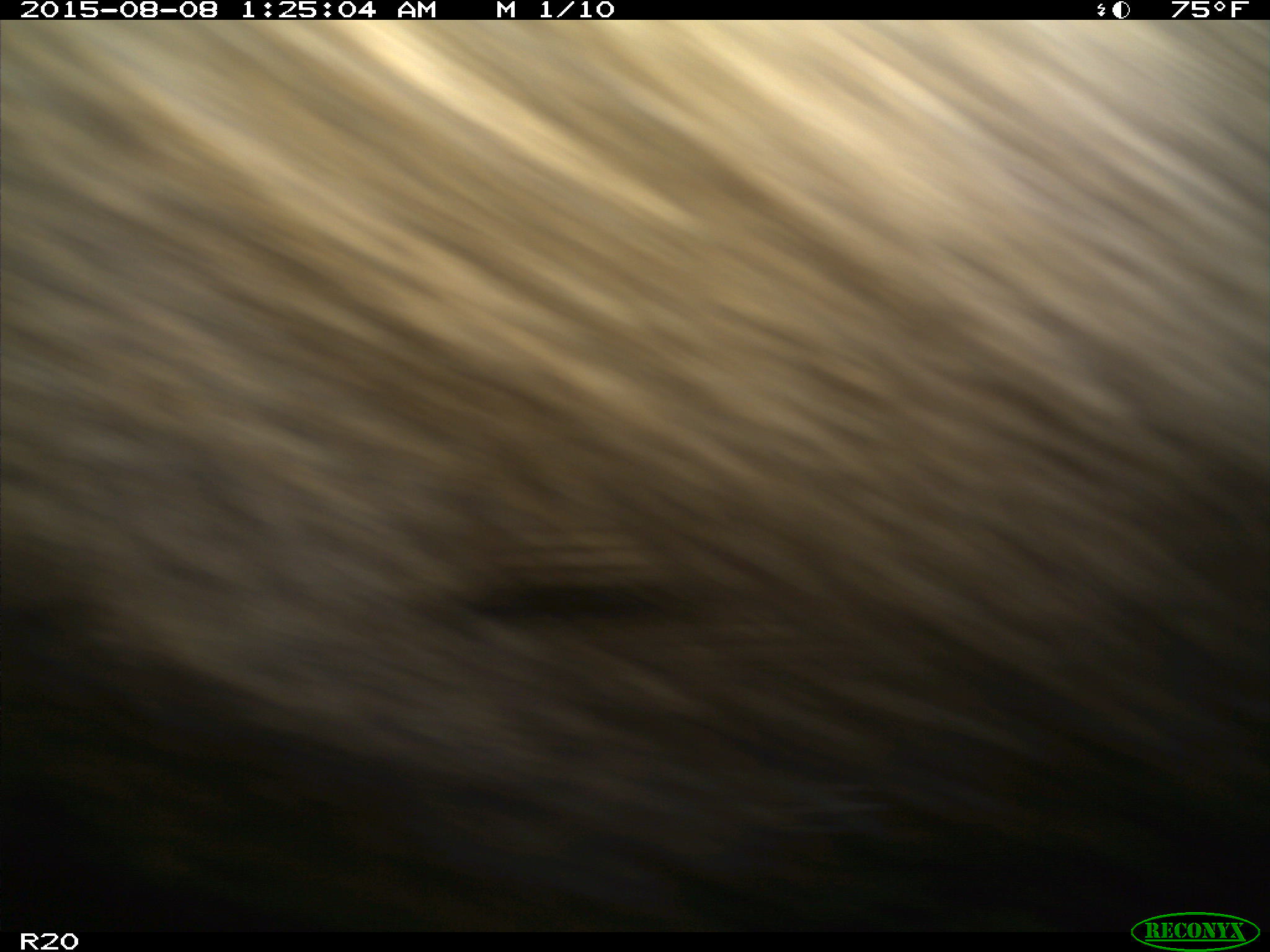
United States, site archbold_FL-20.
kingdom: Animalia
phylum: Chordata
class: Mammalia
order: Artiodactyla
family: Bovidae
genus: Bos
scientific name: Bos taurus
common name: domestic cow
Bos taurus (domestic cow).